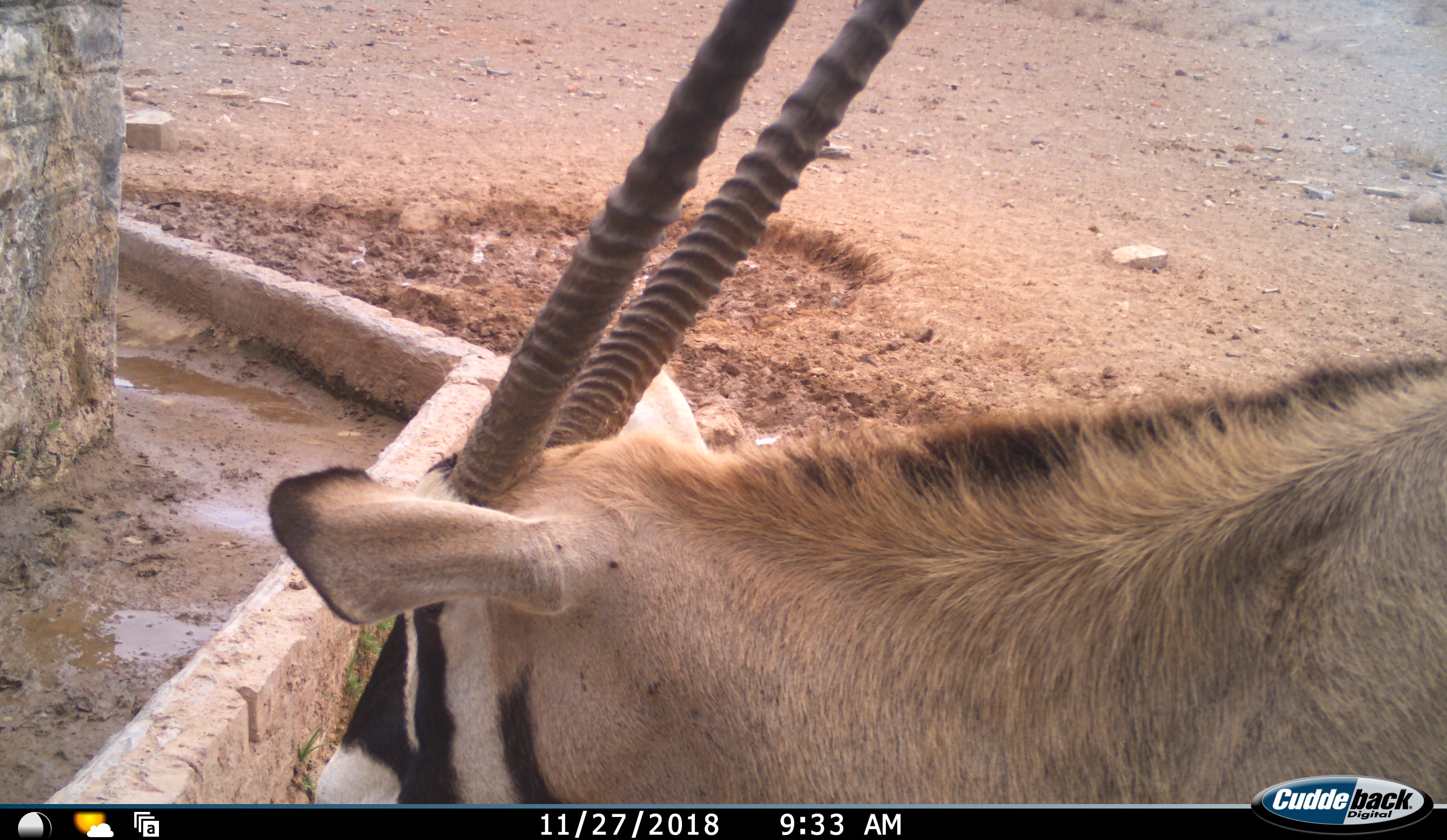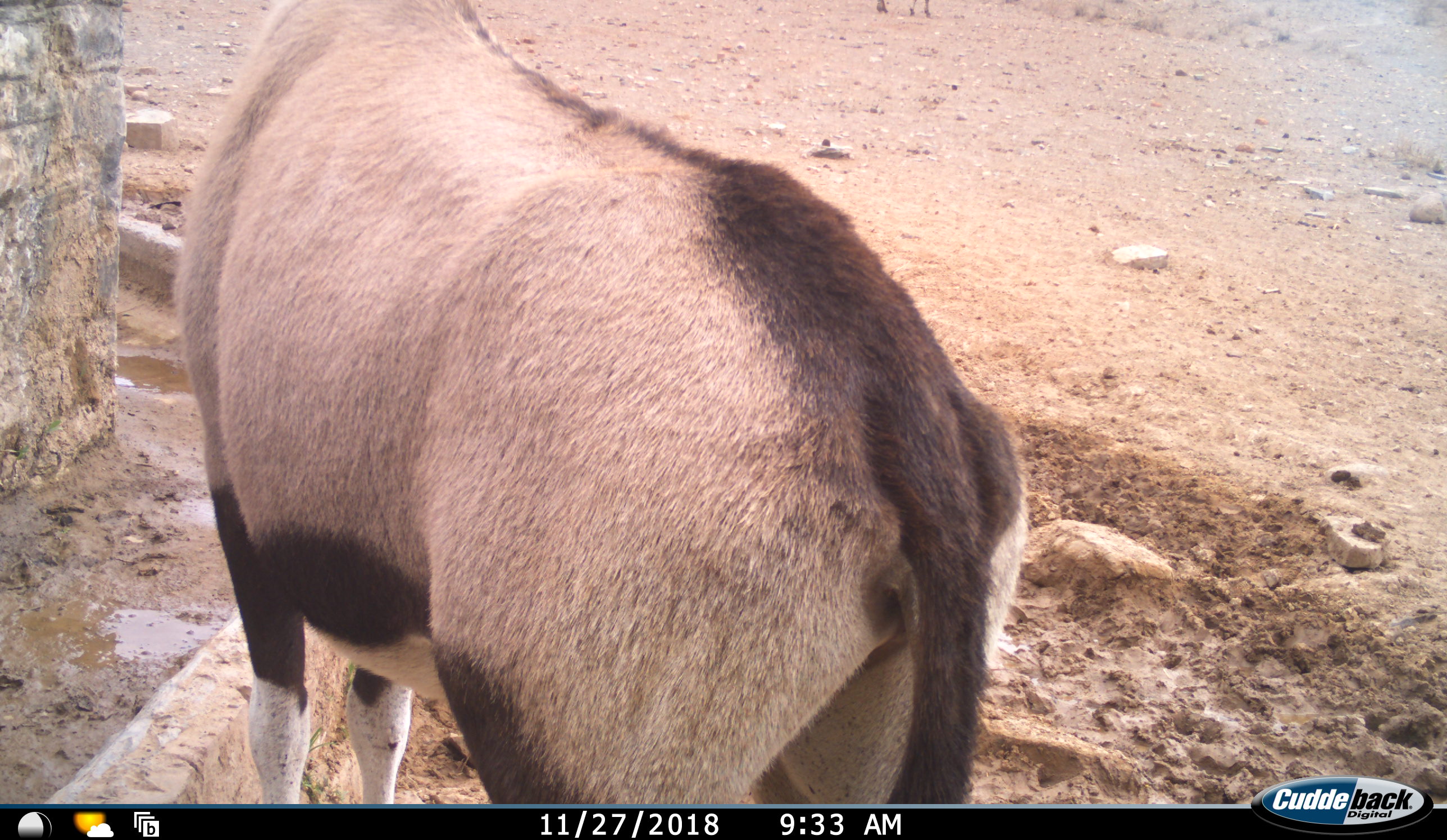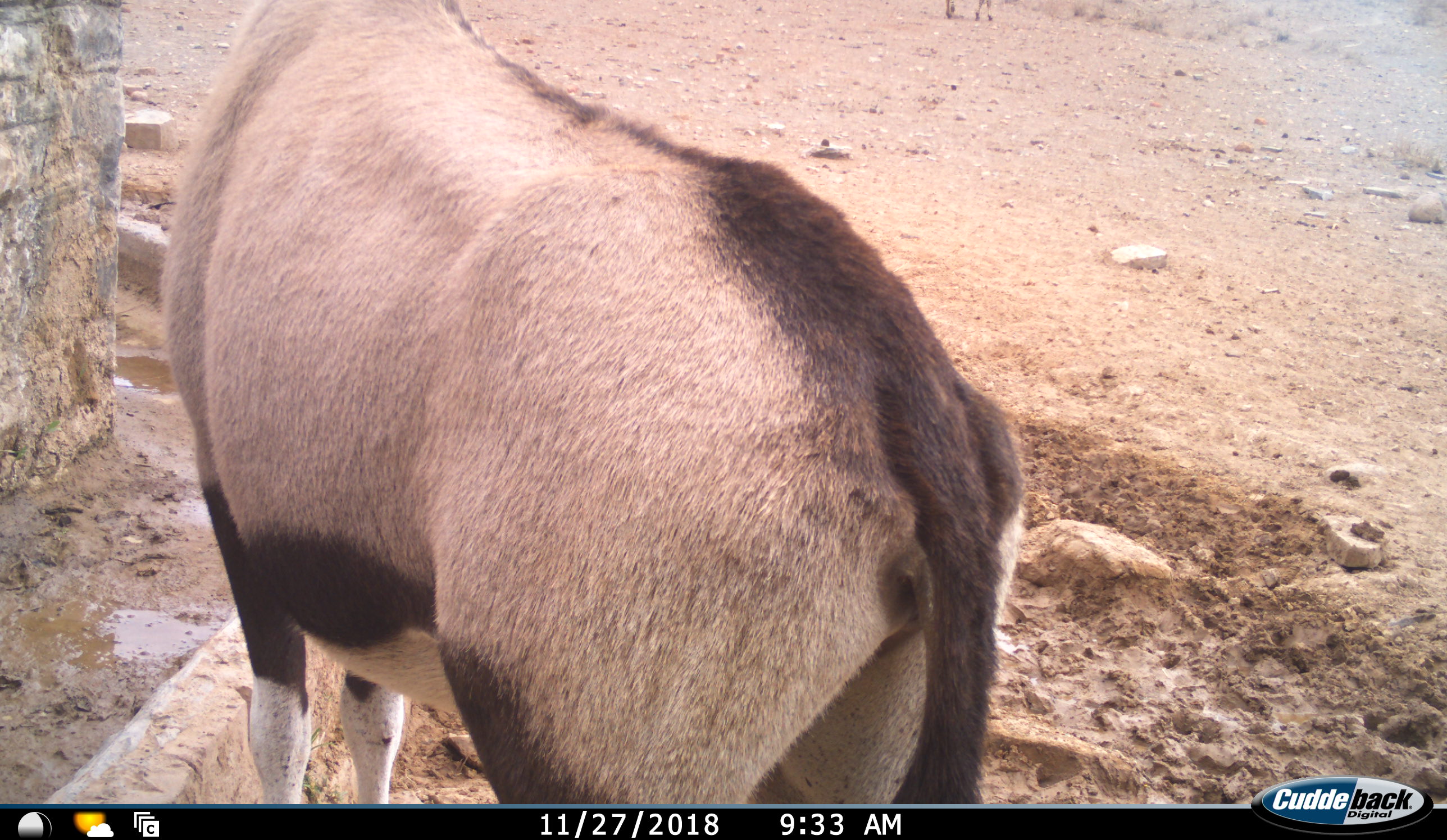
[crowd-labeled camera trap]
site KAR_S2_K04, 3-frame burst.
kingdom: Animalia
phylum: Chordata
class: Mammalia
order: Artiodactyla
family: Bovidae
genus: Oryx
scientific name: Oryx gazella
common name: gemsbok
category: oryx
Oryx (gemsbok) (Oryx gazella), count 1. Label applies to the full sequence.